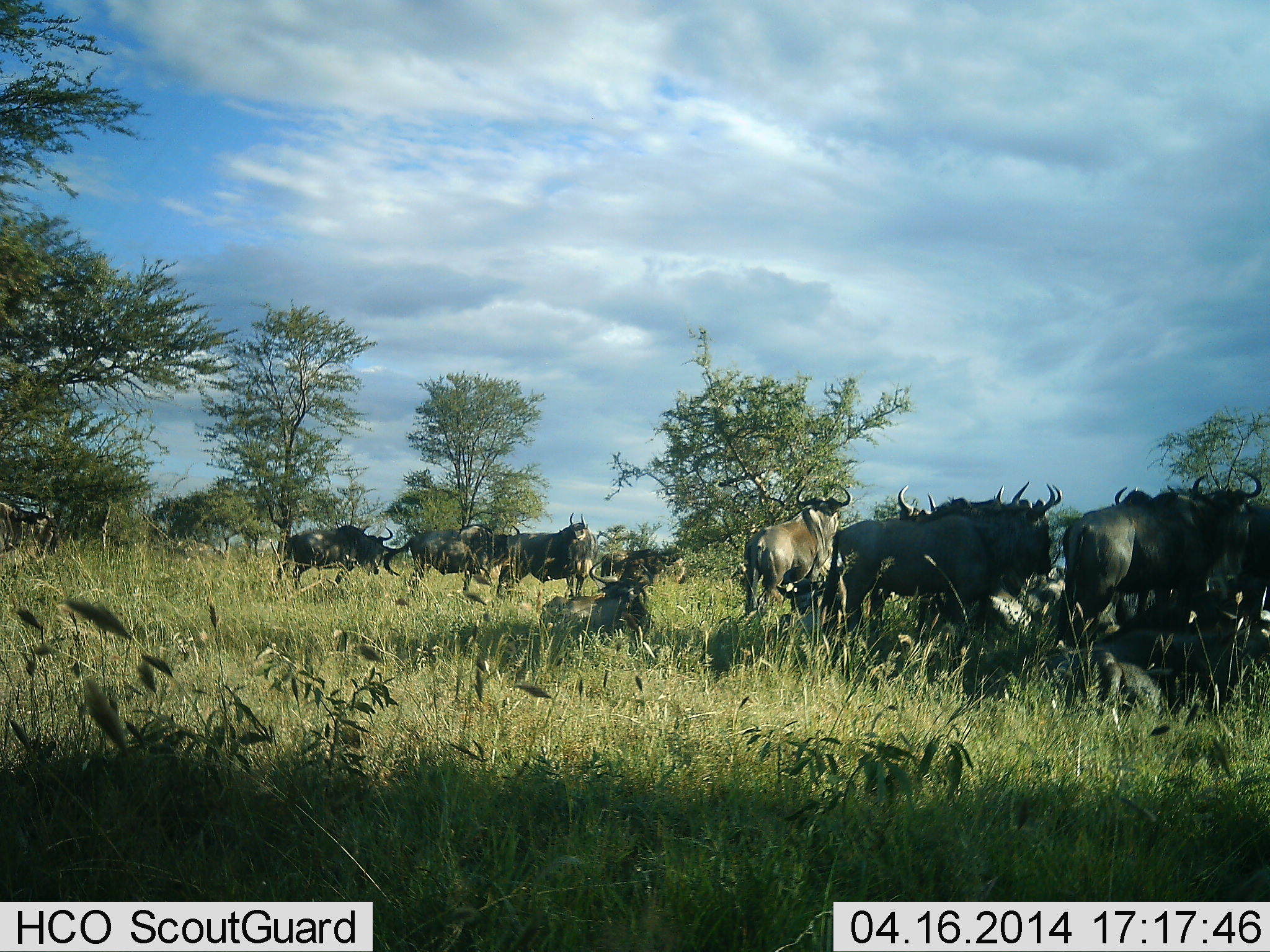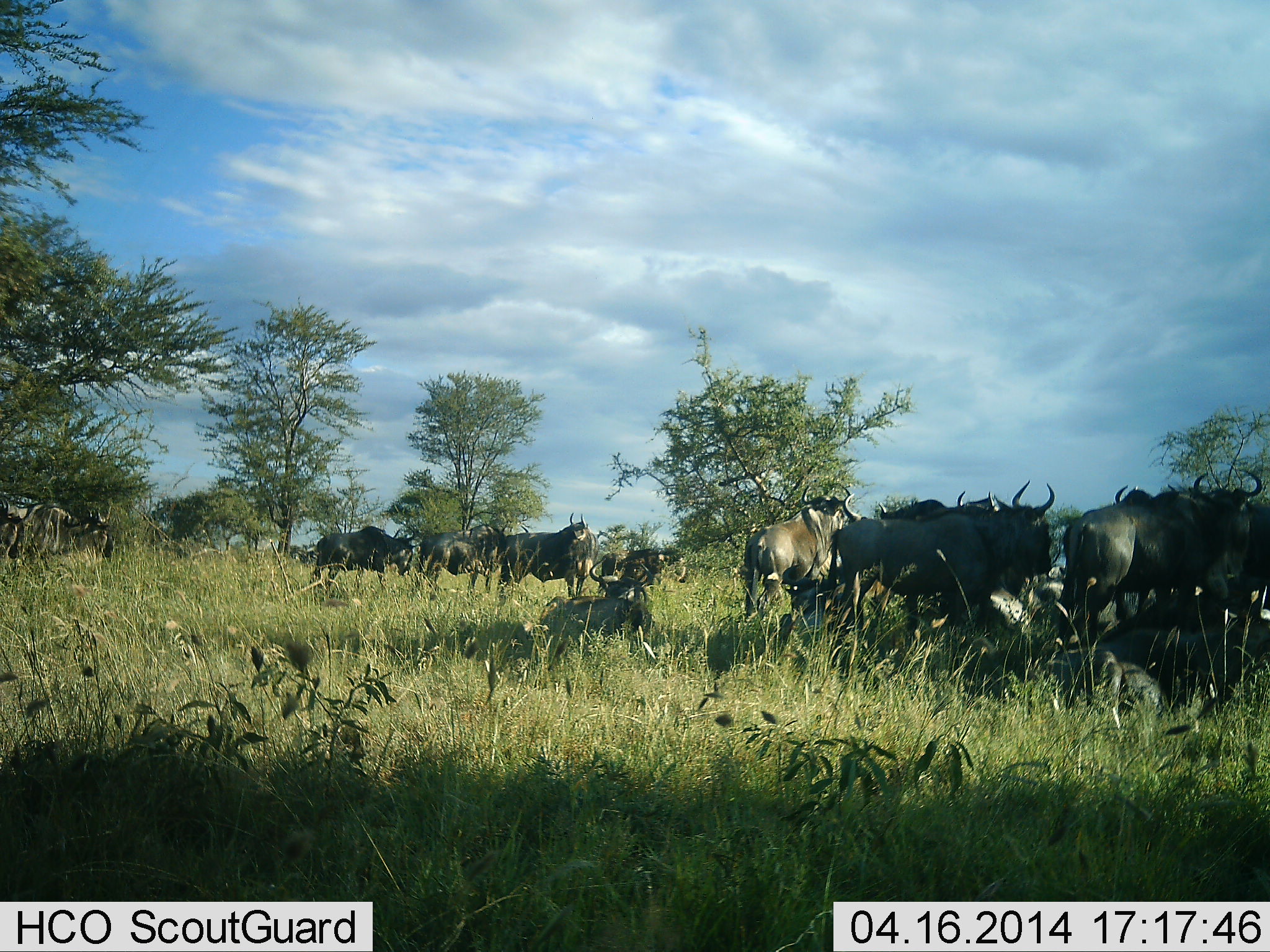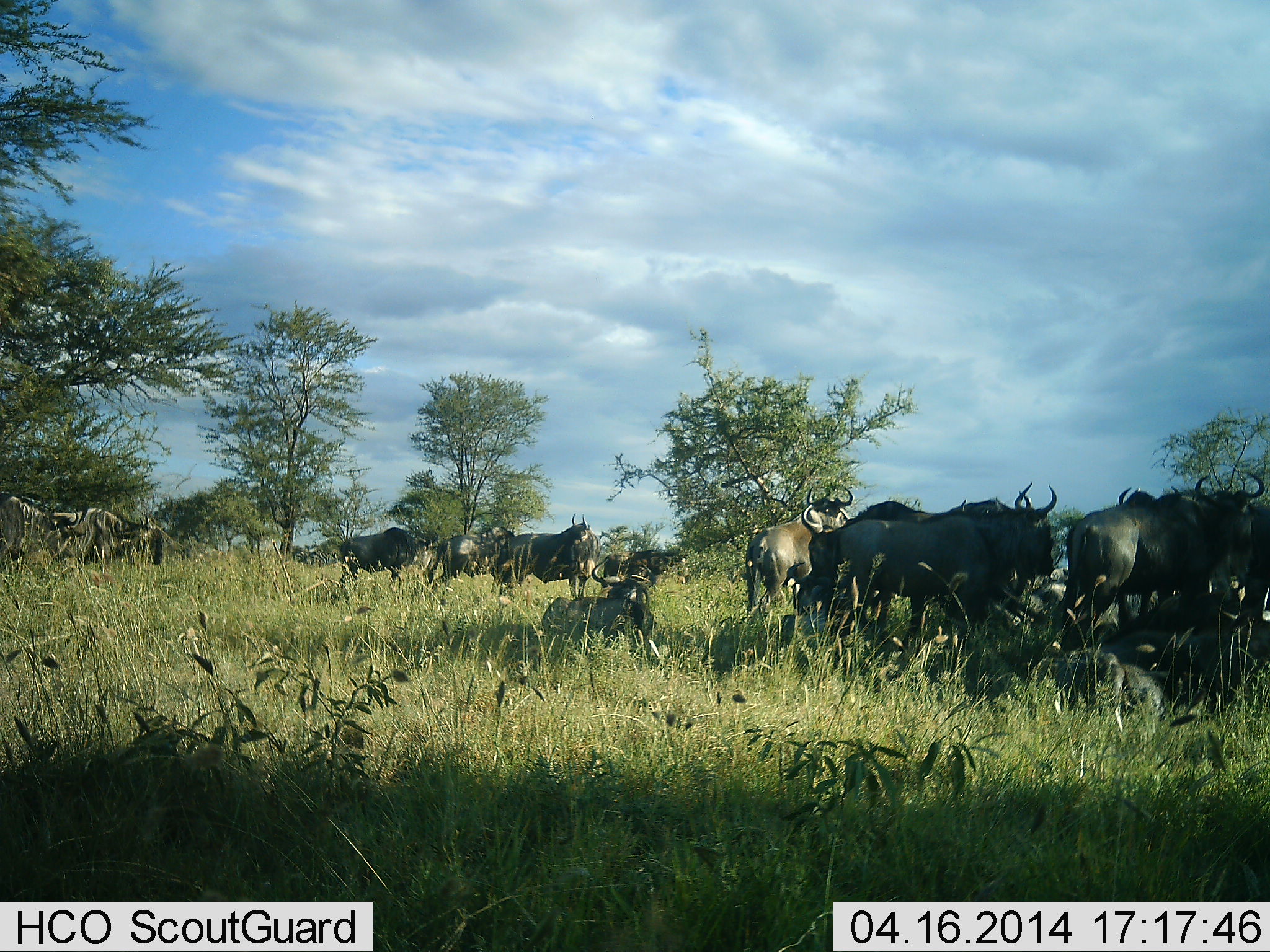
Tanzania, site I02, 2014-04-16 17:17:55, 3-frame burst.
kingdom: Animalia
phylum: Chordata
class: Mammalia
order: Artiodactyla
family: Bovidae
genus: Connochaetes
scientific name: Connochaetes taurinus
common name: blue wildebeest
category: wildebeest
Wildebeest (blue wildebeest) (Connochaetes taurinus), count 11-50. Behavior (volunteer vote fractions): standing 90%, resting 50%, moving 40%, interacting 0%. Young present (vote fraction): 0%. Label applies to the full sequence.